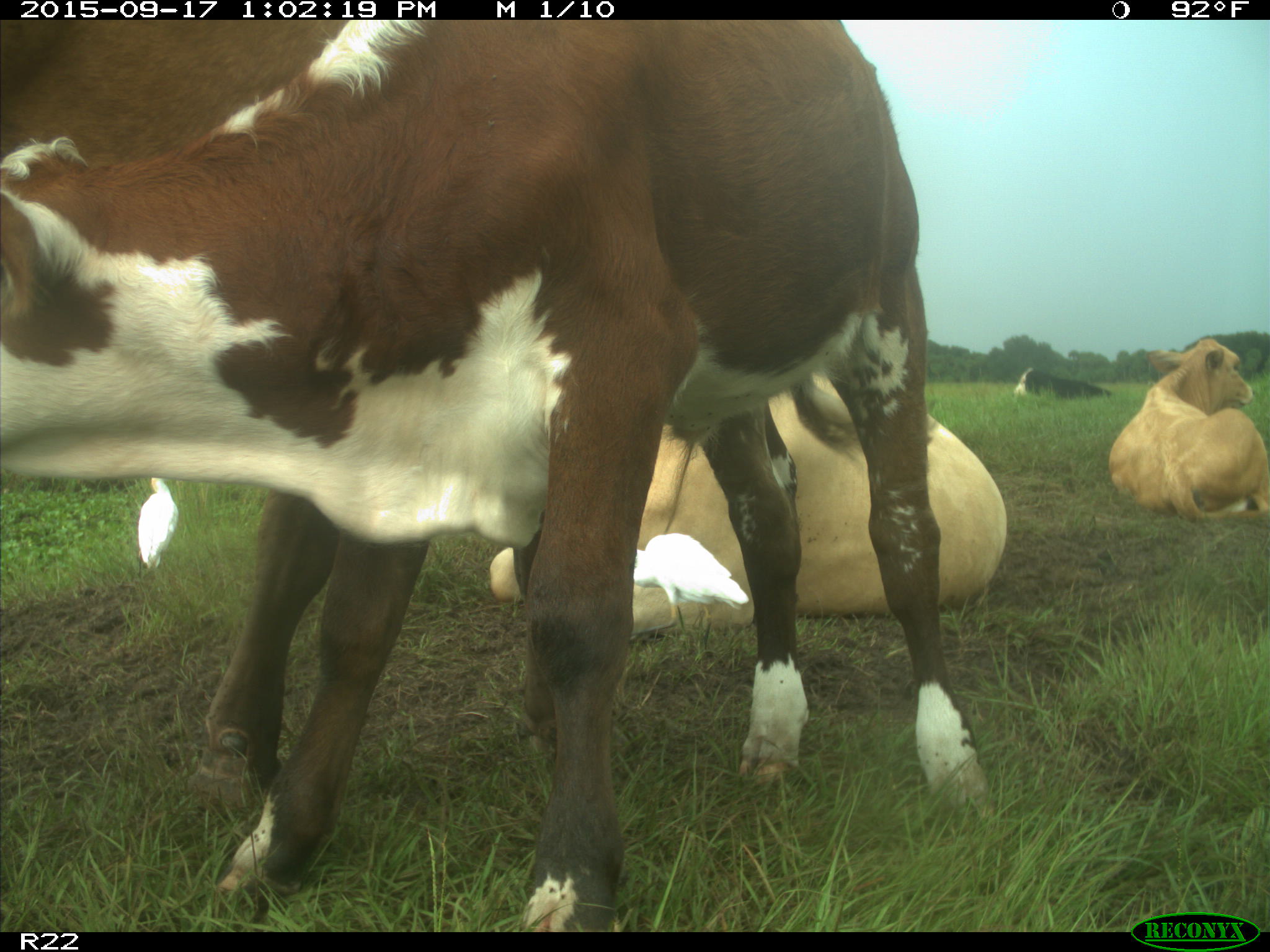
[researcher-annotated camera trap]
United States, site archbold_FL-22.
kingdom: Animalia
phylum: Chordata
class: Mammalia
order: Artiodactyla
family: Bovidae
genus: Bos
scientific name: Bos taurus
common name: domestic cow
Bos taurus (domestic cow).